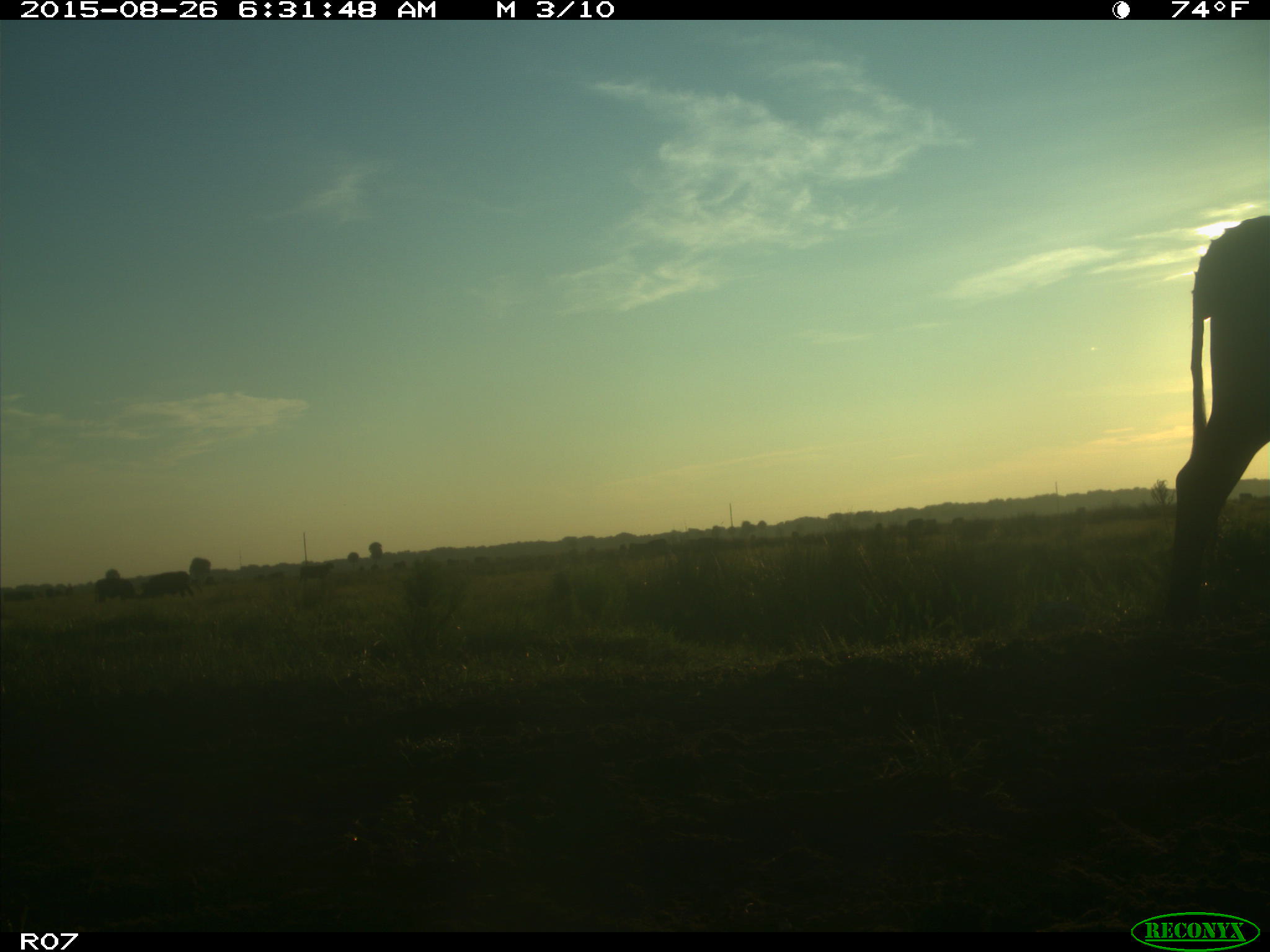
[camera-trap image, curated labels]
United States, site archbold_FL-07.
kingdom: Animalia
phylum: Chordata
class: Mammalia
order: Artiodactyla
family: Bovidae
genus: Bos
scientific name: Bos taurus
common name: domestic cow